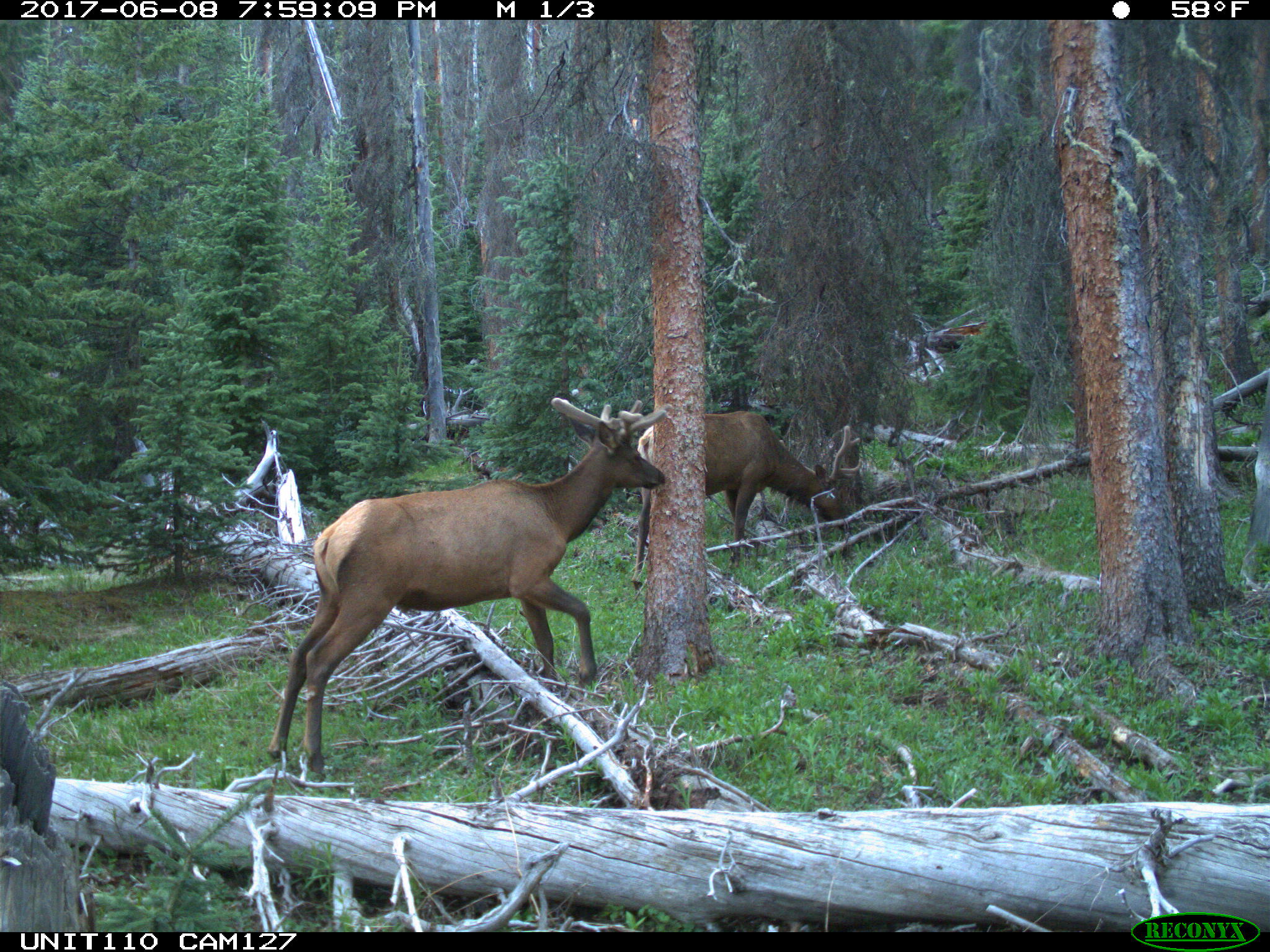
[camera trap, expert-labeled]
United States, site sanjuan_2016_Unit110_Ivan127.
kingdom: Animalia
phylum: Chordata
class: Mammalia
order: Artiodactyla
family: Cervidae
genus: Cervus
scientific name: Cervus elaphus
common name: red deer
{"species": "Cervus elaphus (red deer)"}